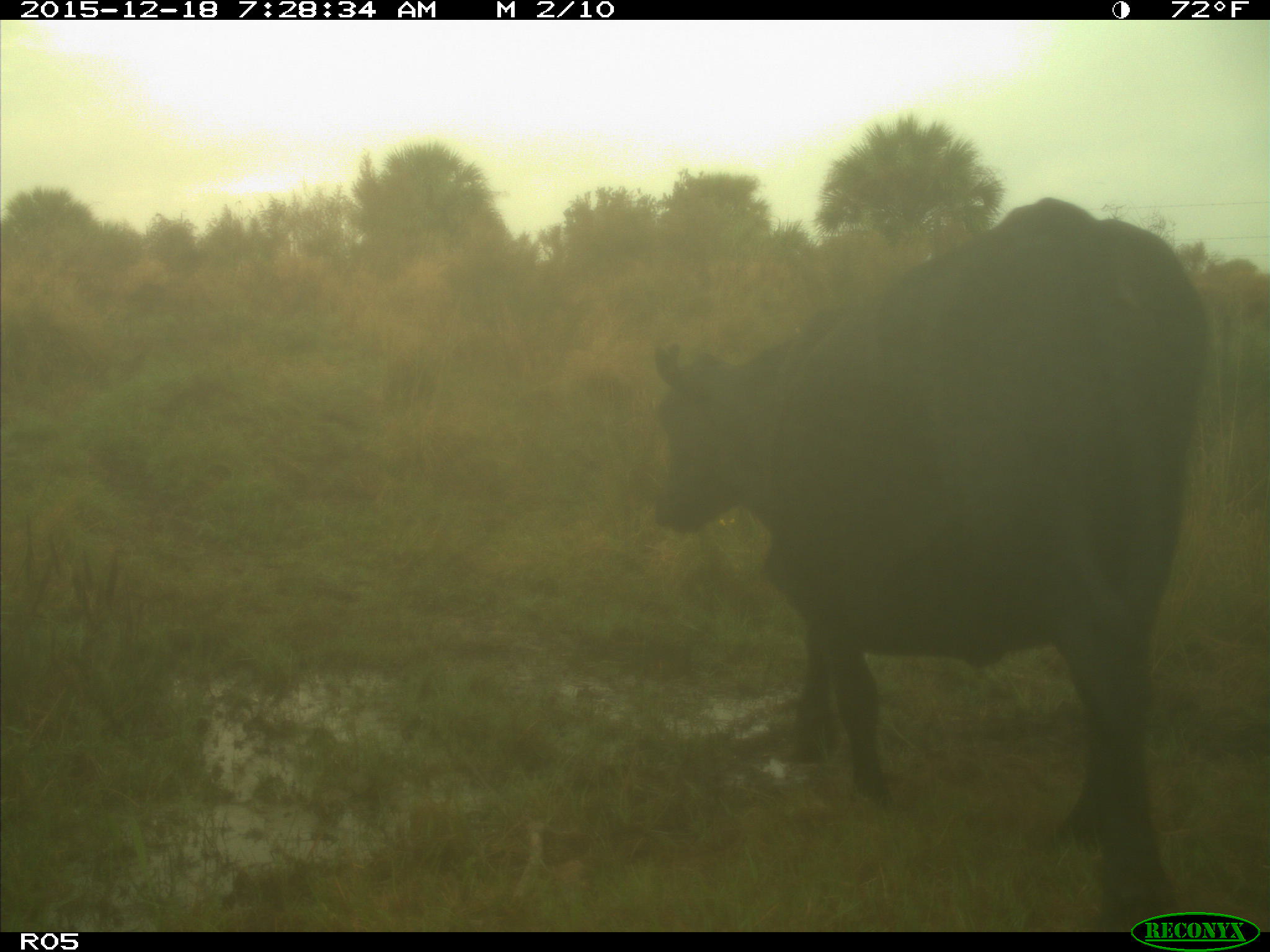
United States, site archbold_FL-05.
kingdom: Animalia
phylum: Chordata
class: Mammalia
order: Artiodactyla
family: Bovidae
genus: Bos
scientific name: Bos taurus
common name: domestic cow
Bos taurus (domestic cow).